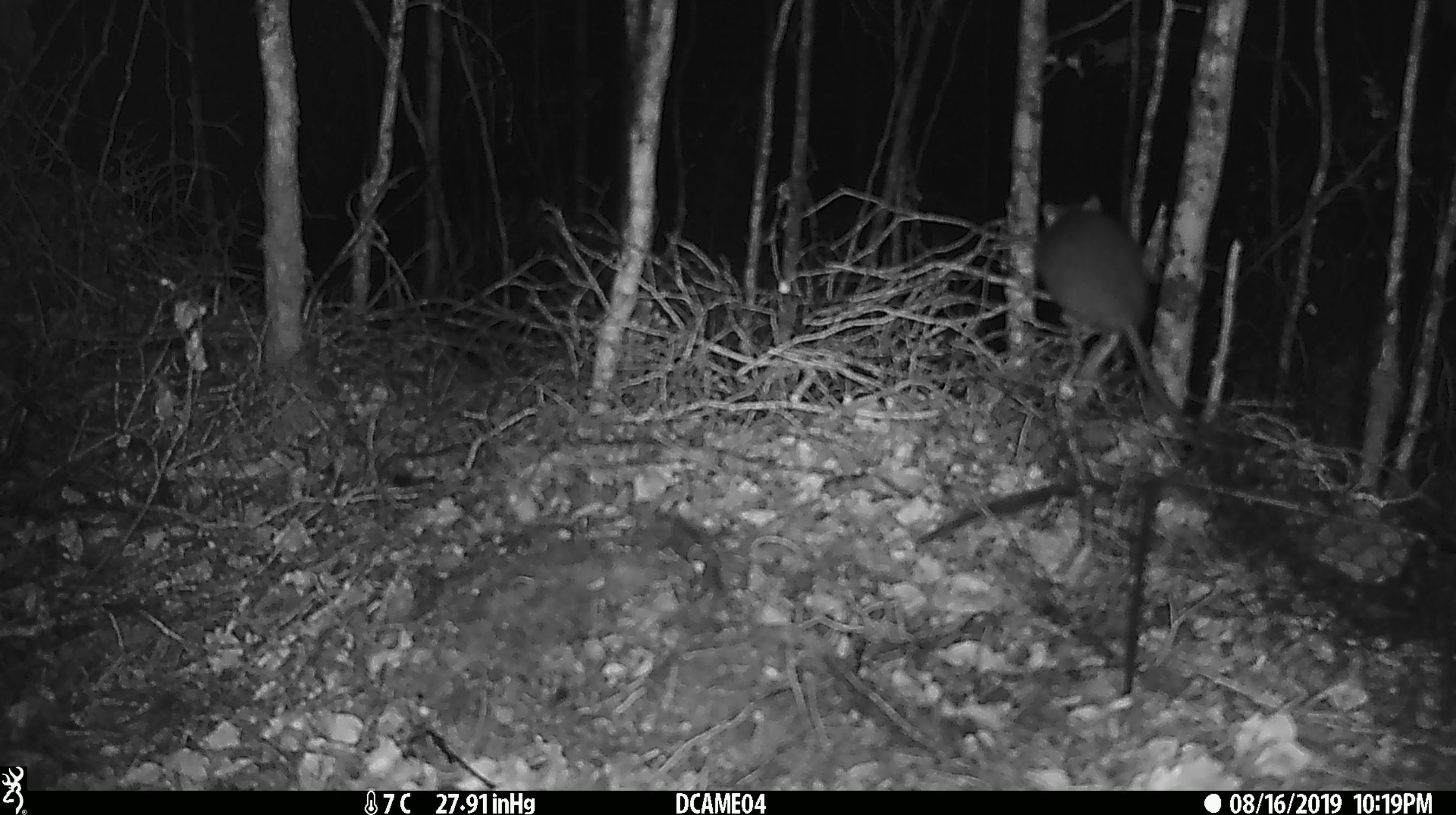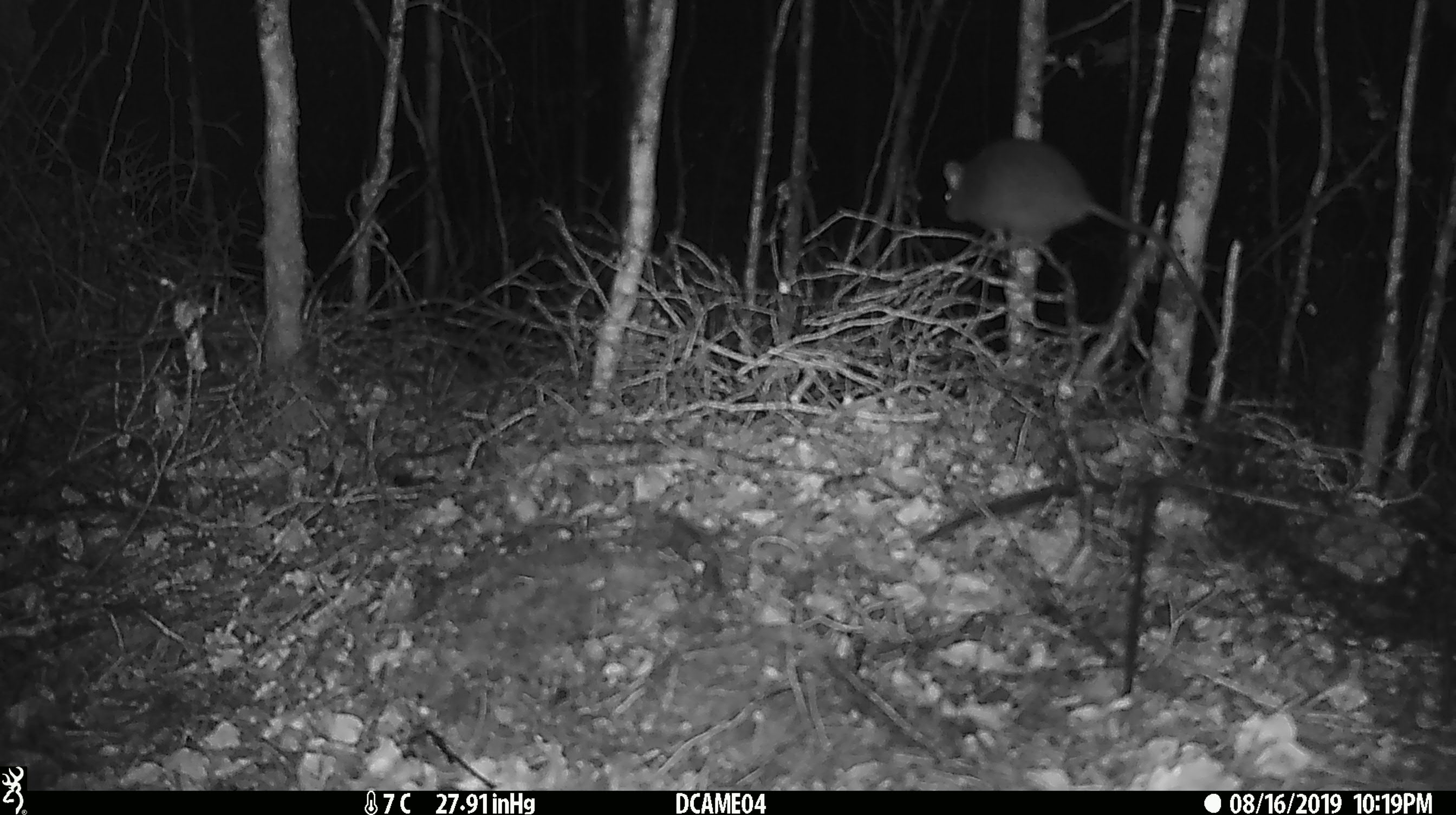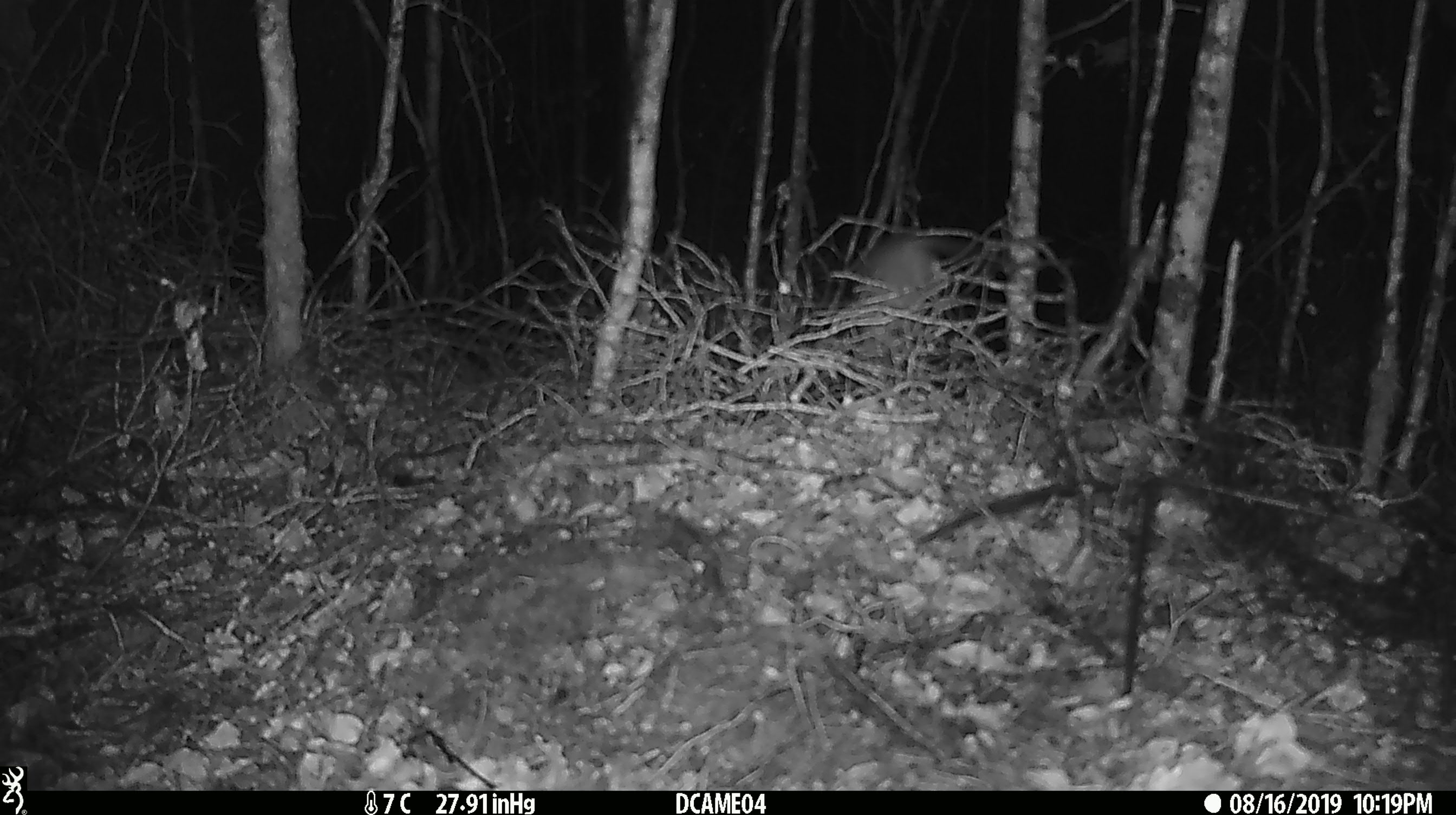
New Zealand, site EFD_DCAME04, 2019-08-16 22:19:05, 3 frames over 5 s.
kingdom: Animalia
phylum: Chordata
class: Mammalia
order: Rodentia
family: Muridae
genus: Rattus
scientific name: Rattus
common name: rat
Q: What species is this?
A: Rat (Rattus).